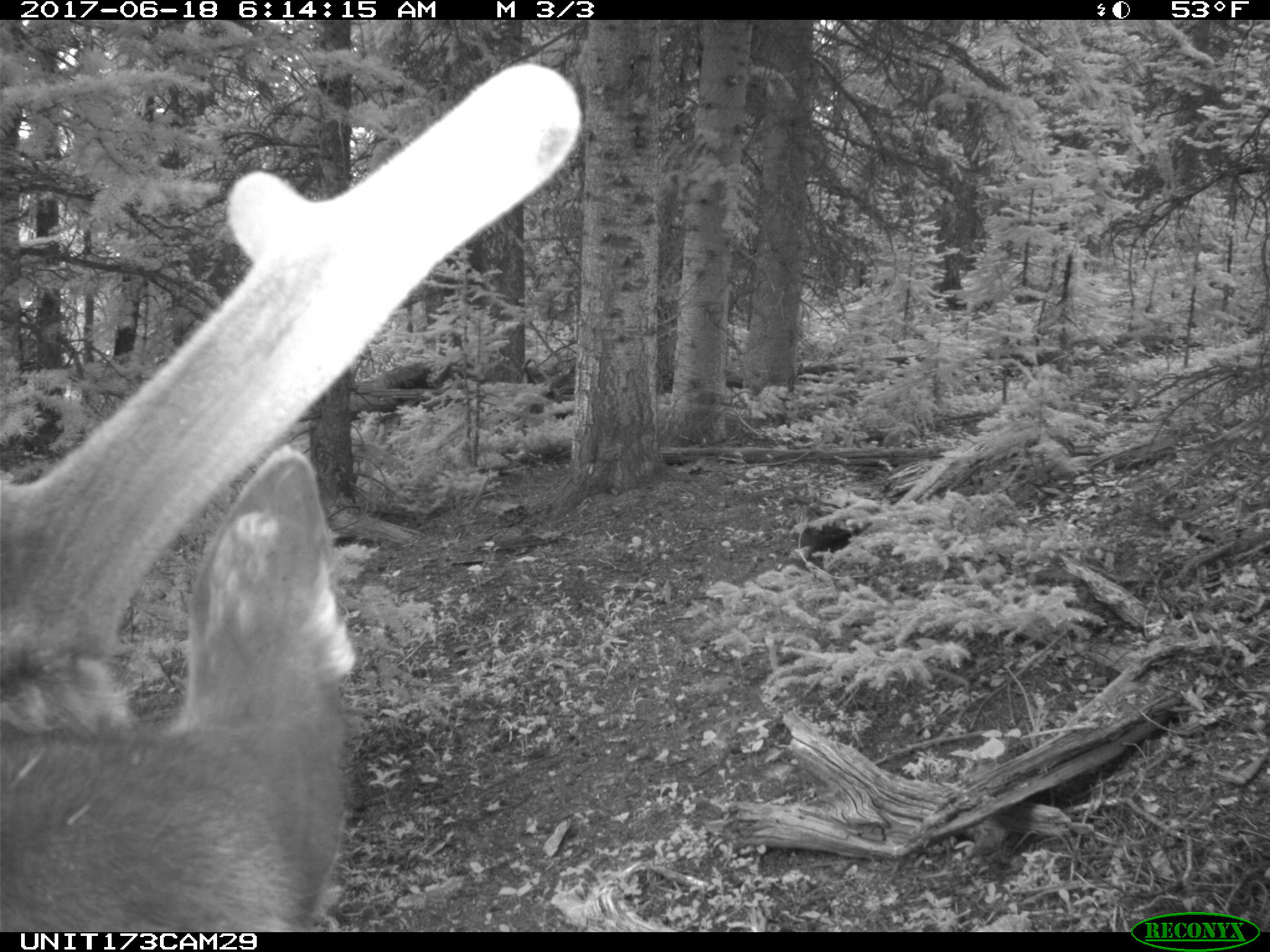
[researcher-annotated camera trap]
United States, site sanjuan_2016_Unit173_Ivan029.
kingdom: Animalia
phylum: Chordata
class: Mammalia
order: Artiodactyla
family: Cervidae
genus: Cervus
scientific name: Cervus elaphus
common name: red deer